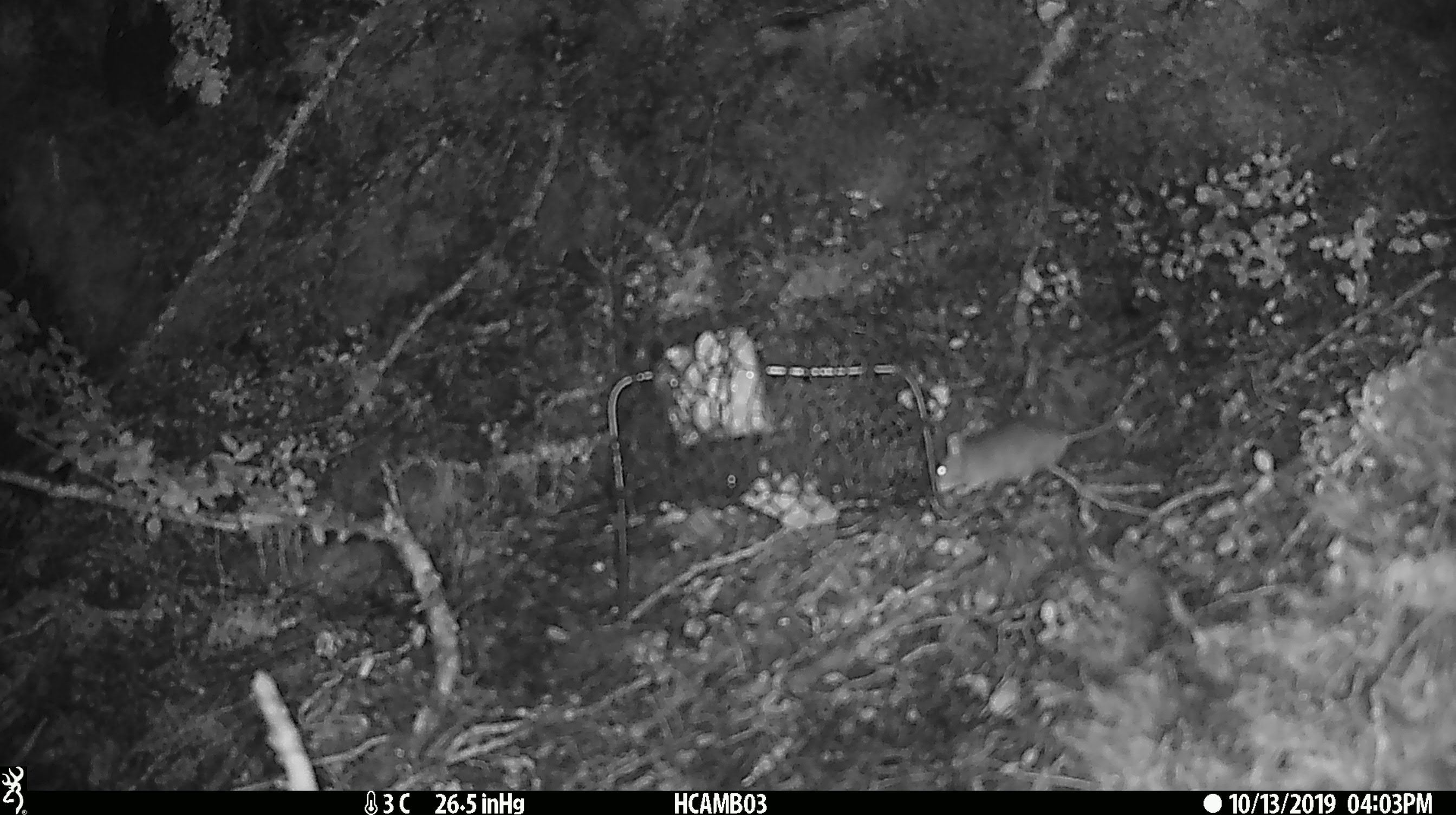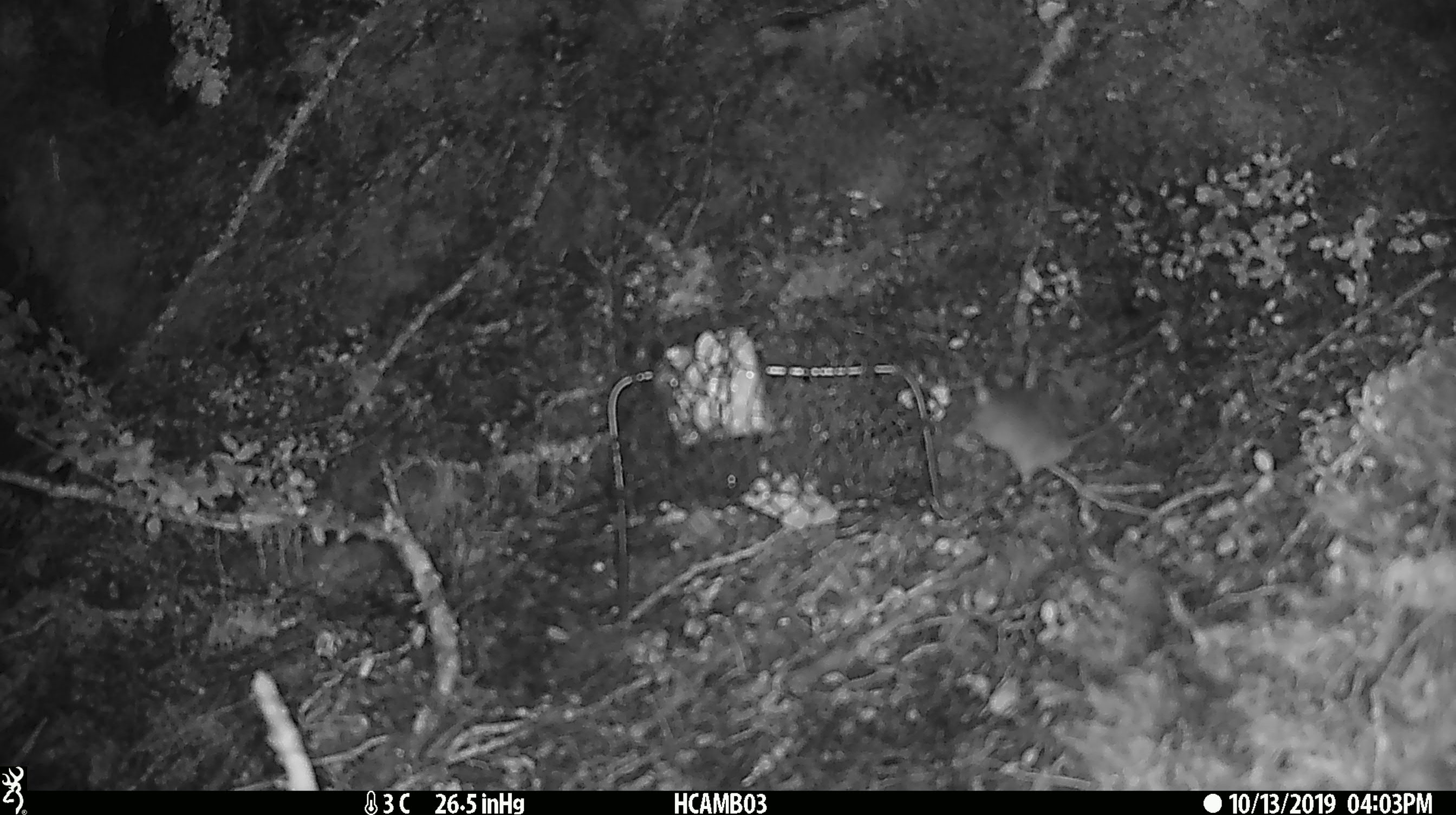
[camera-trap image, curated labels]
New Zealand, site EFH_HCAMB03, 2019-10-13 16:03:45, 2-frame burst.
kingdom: Animalia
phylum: Chordata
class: Mammalia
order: Rodentia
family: Muridae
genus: Mus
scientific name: Mus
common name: mouse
Mouse (Mus).